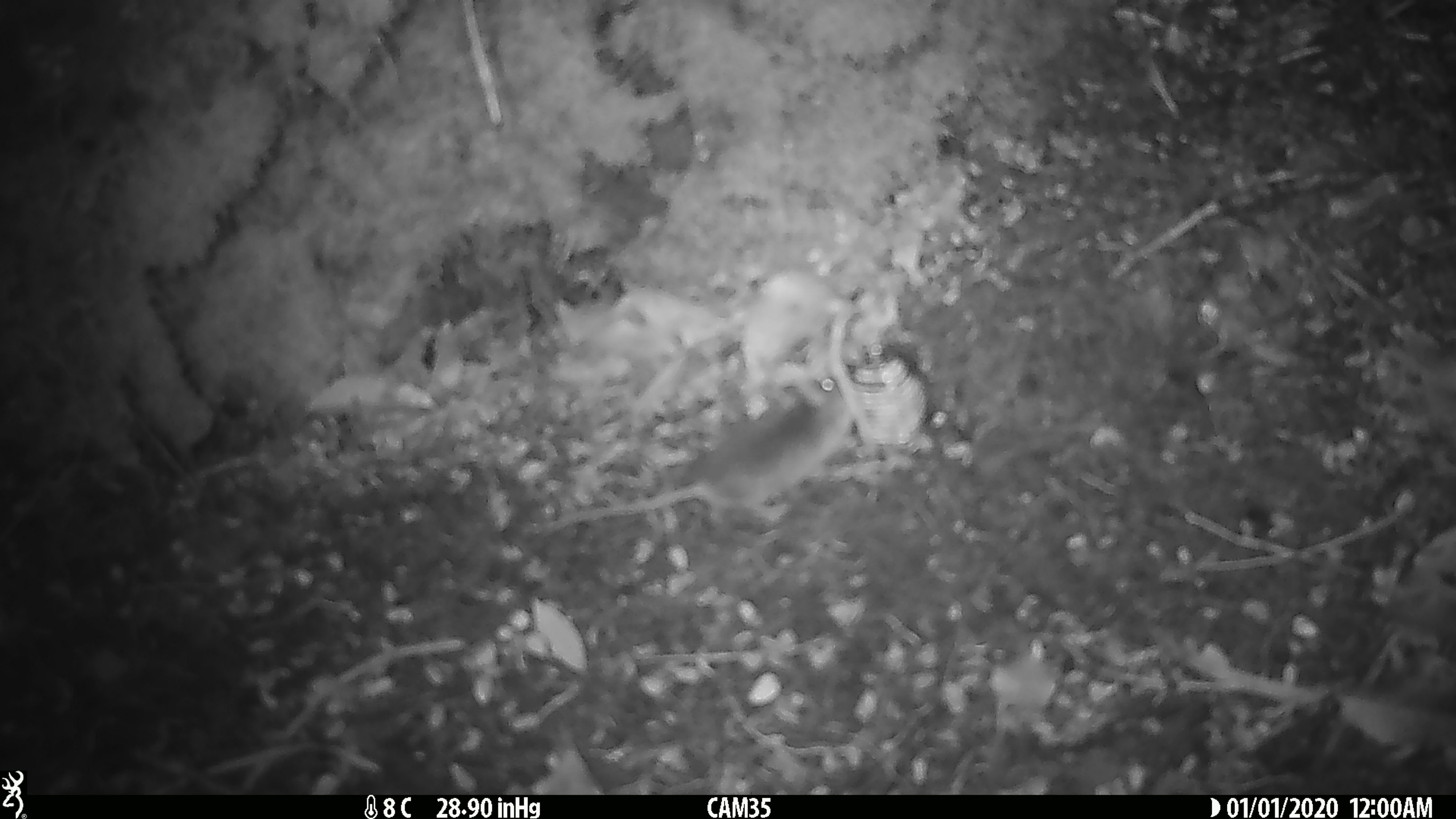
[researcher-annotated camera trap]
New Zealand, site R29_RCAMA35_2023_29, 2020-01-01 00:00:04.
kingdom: Animalia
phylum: Chordata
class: Mammalia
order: Rodentia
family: Muridae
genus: Mus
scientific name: Mus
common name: mouse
Mouse (Mus).